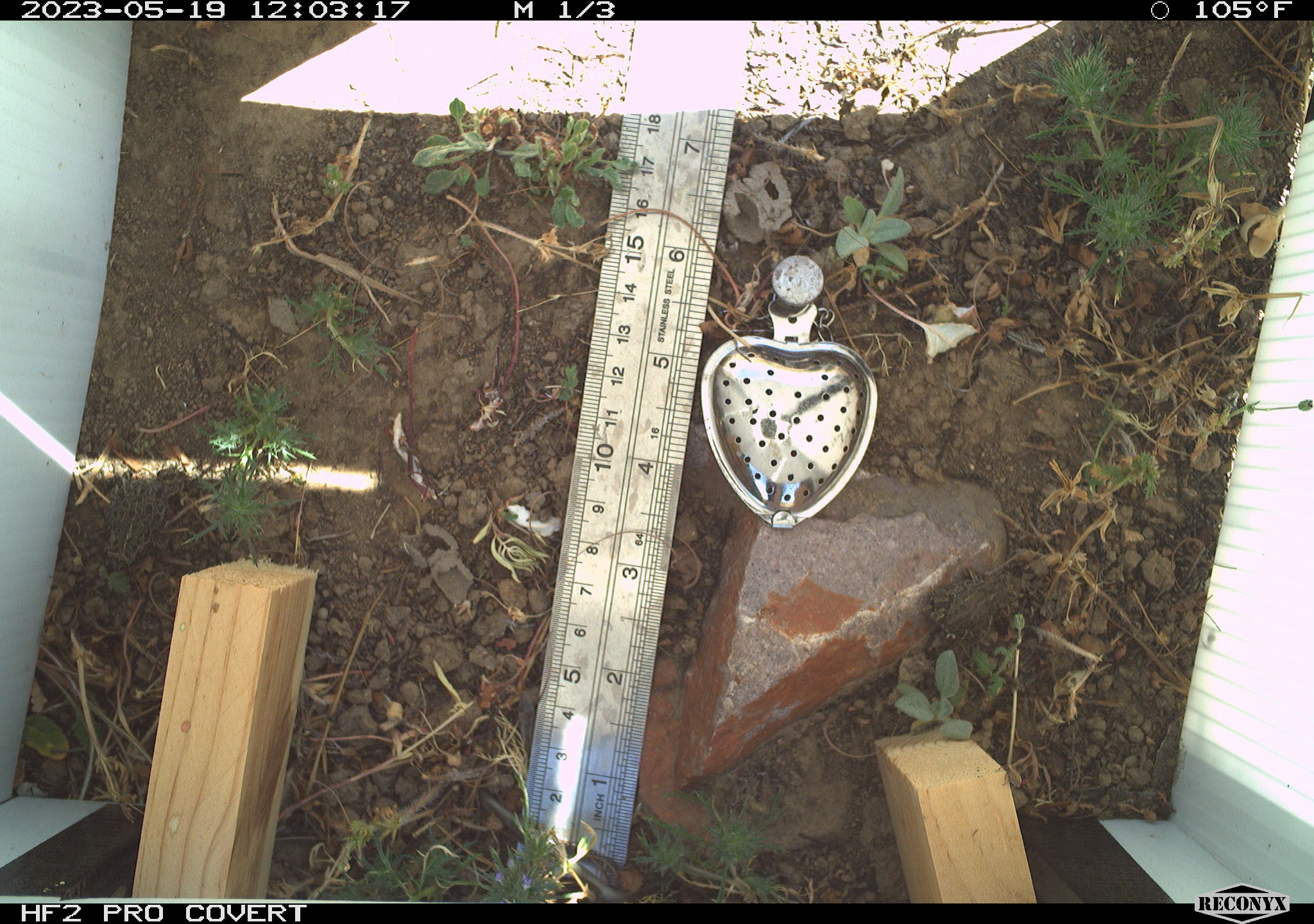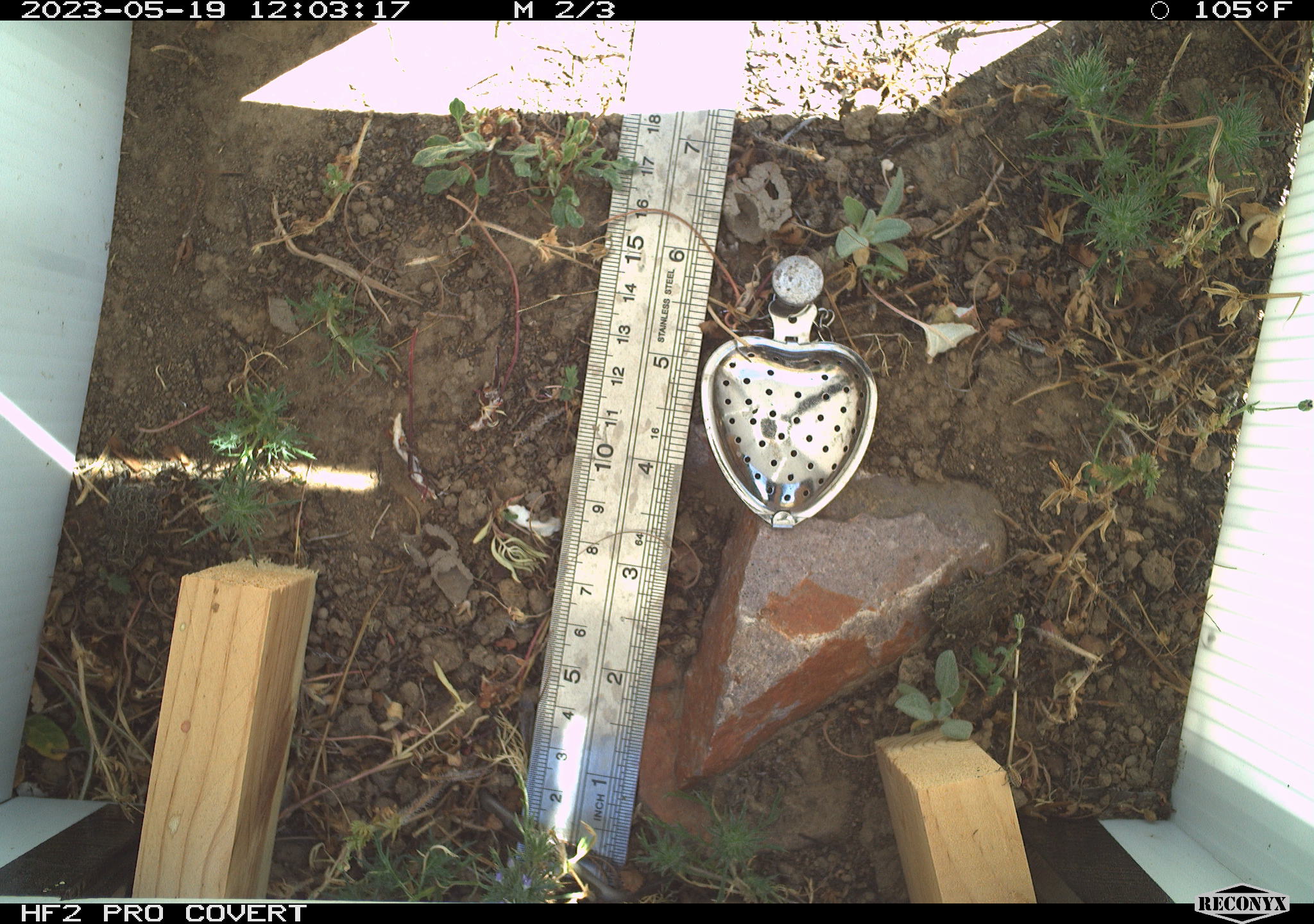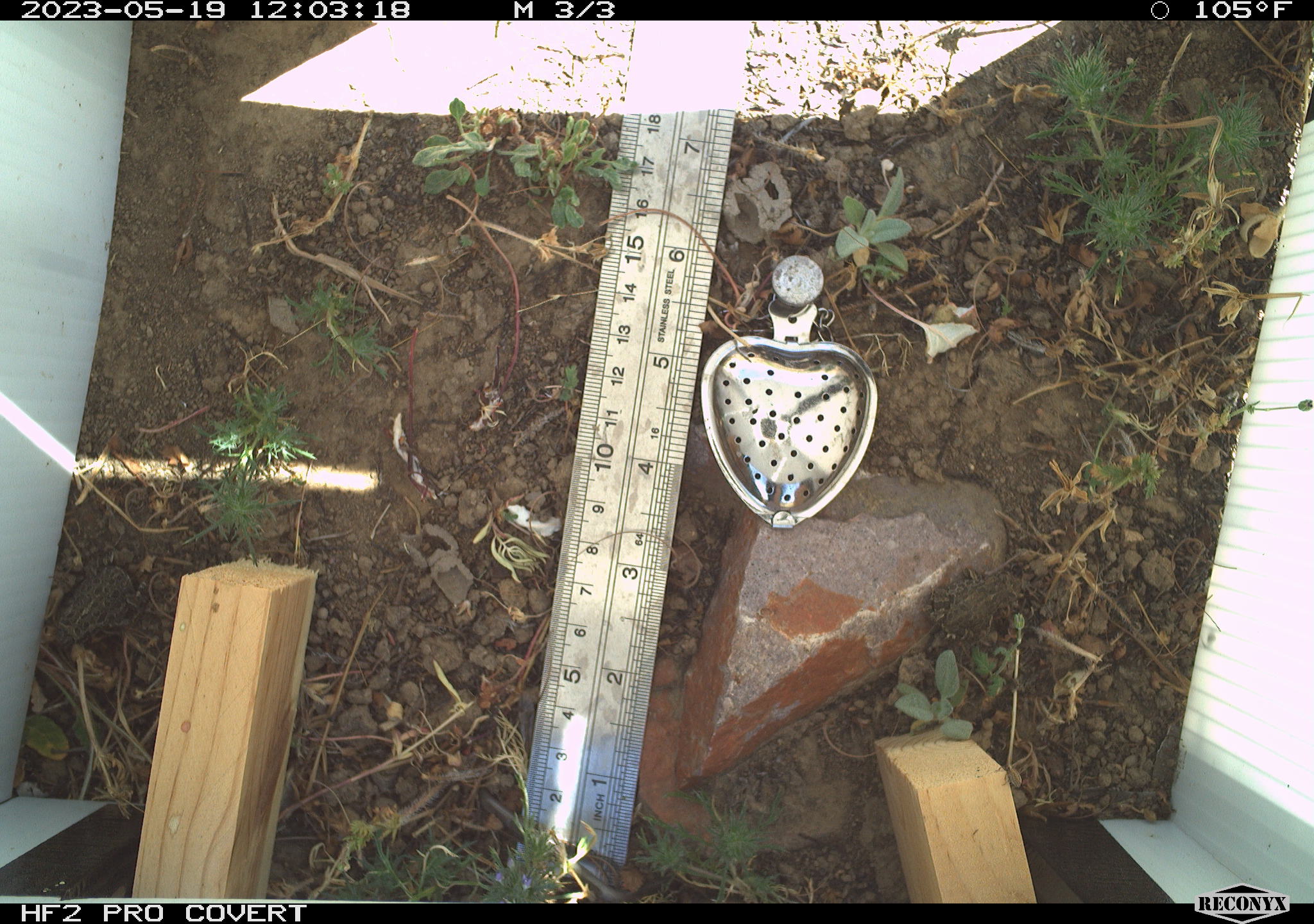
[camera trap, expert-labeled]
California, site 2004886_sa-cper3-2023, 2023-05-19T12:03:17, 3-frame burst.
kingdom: Animalia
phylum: Chordata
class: Amphibia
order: Anura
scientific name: Anura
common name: frogs